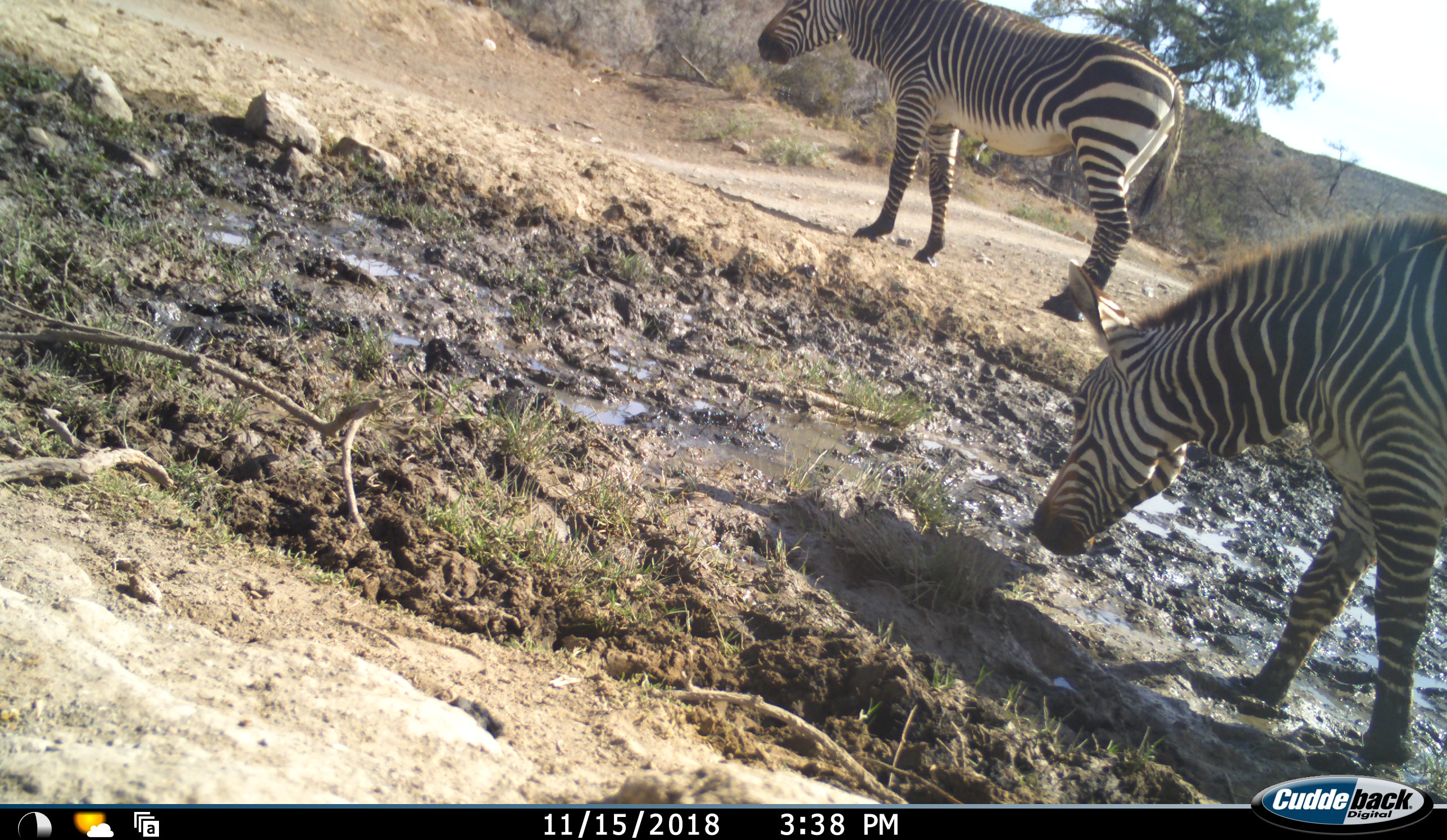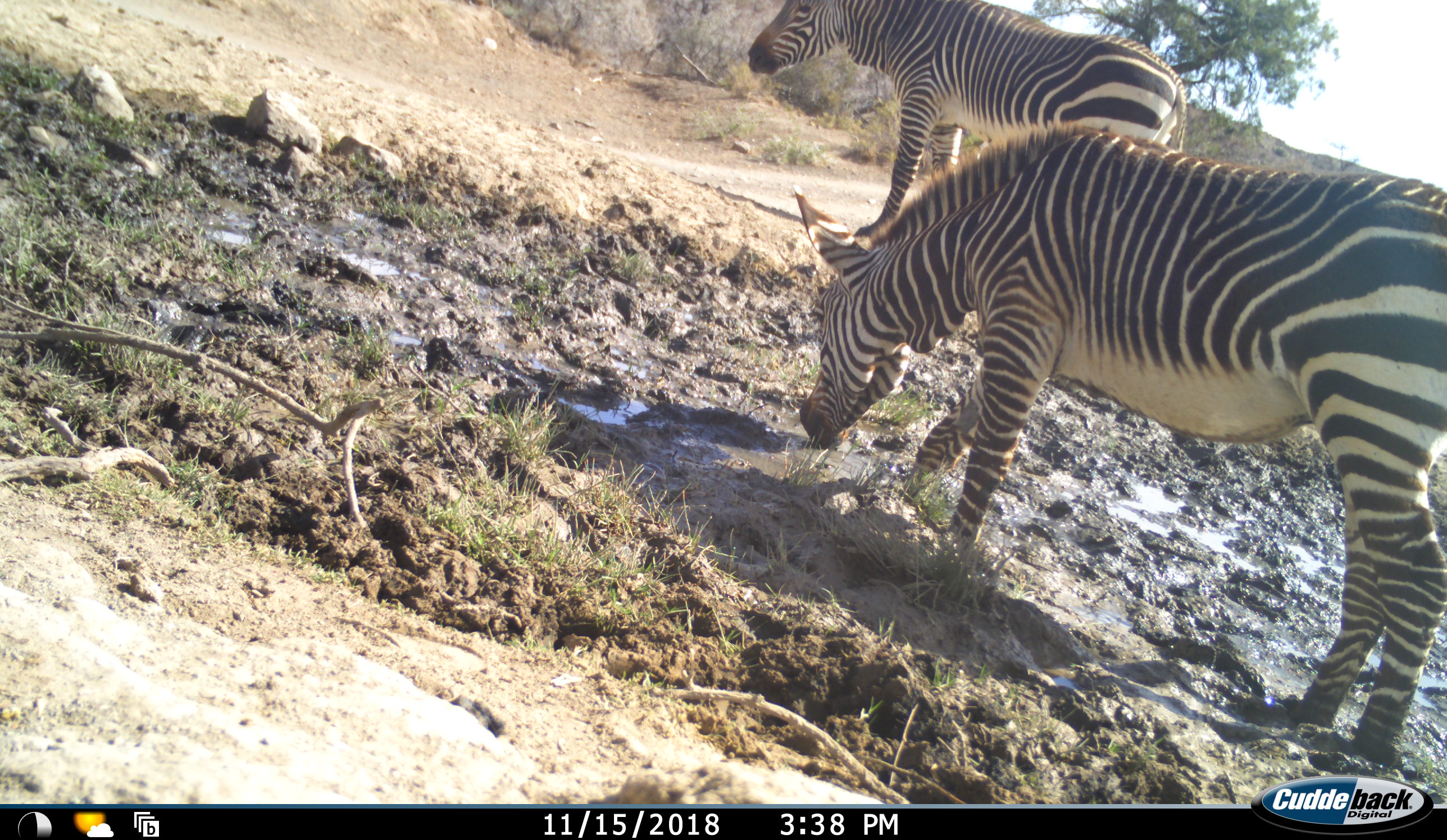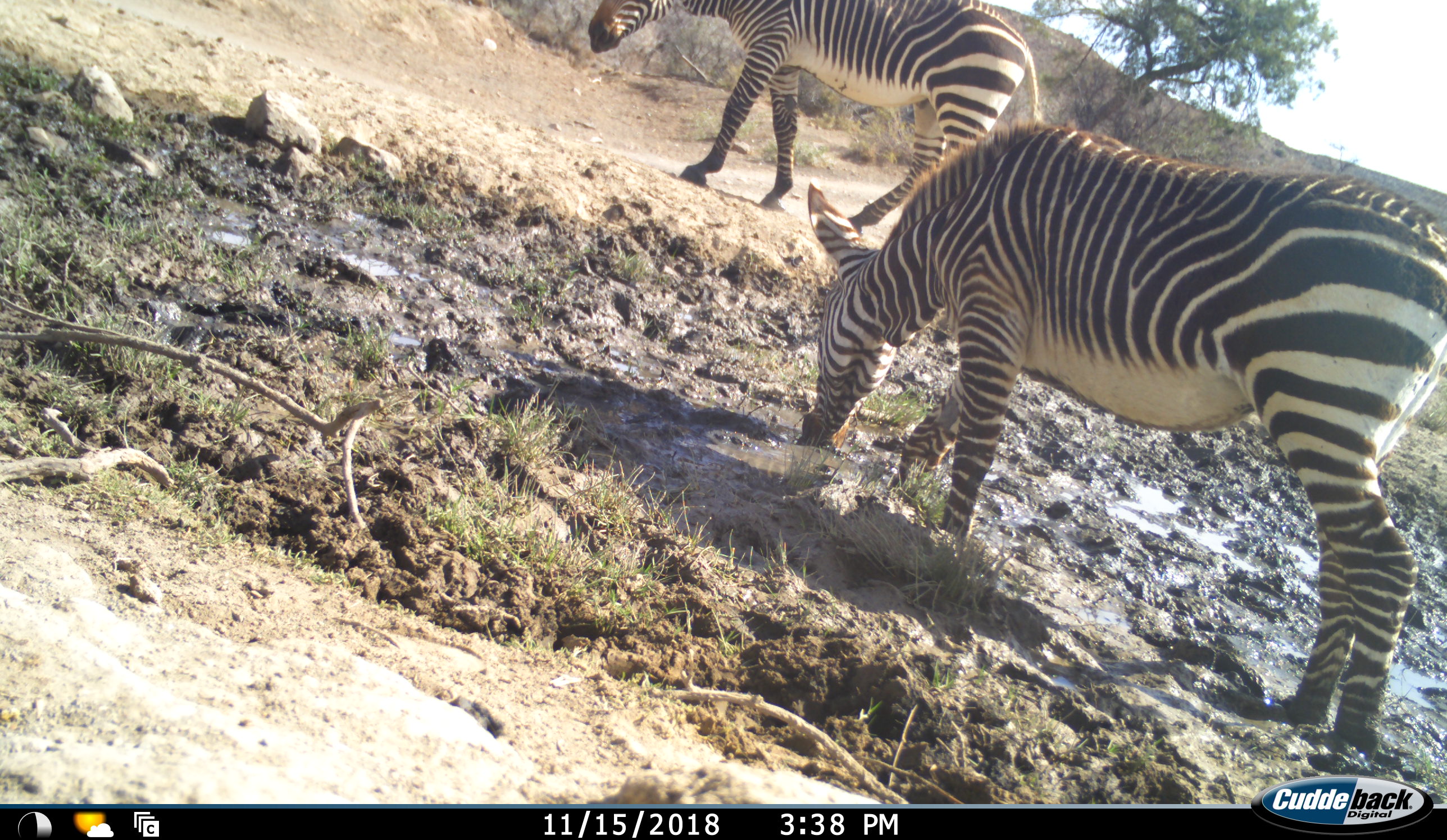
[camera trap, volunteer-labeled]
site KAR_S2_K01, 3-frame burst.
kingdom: Animalia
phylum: Chordata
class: Mammalia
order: Perissodactyla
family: Equidae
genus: Equus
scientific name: Equus zebra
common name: mountain zebra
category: zebramountain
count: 2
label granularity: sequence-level